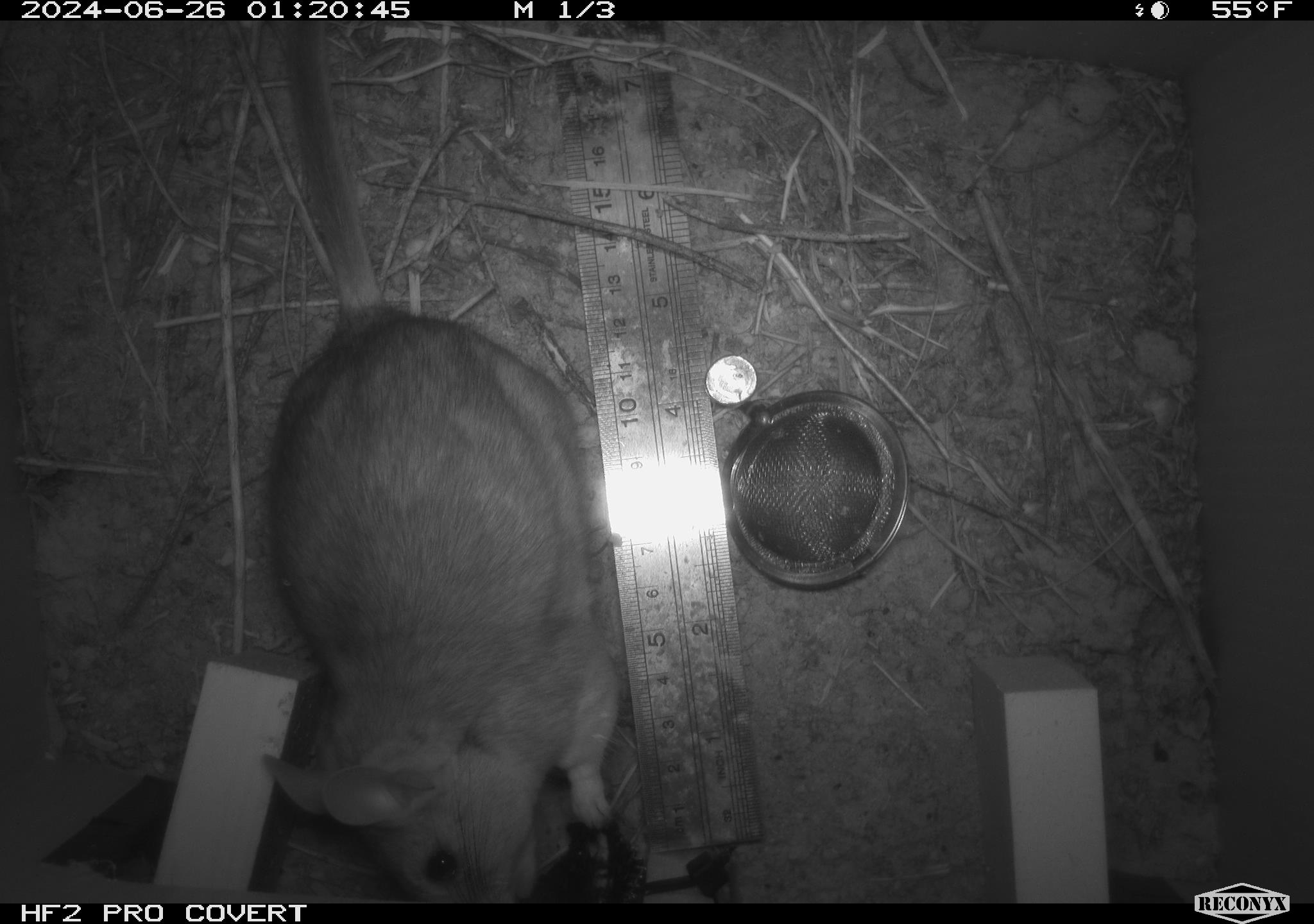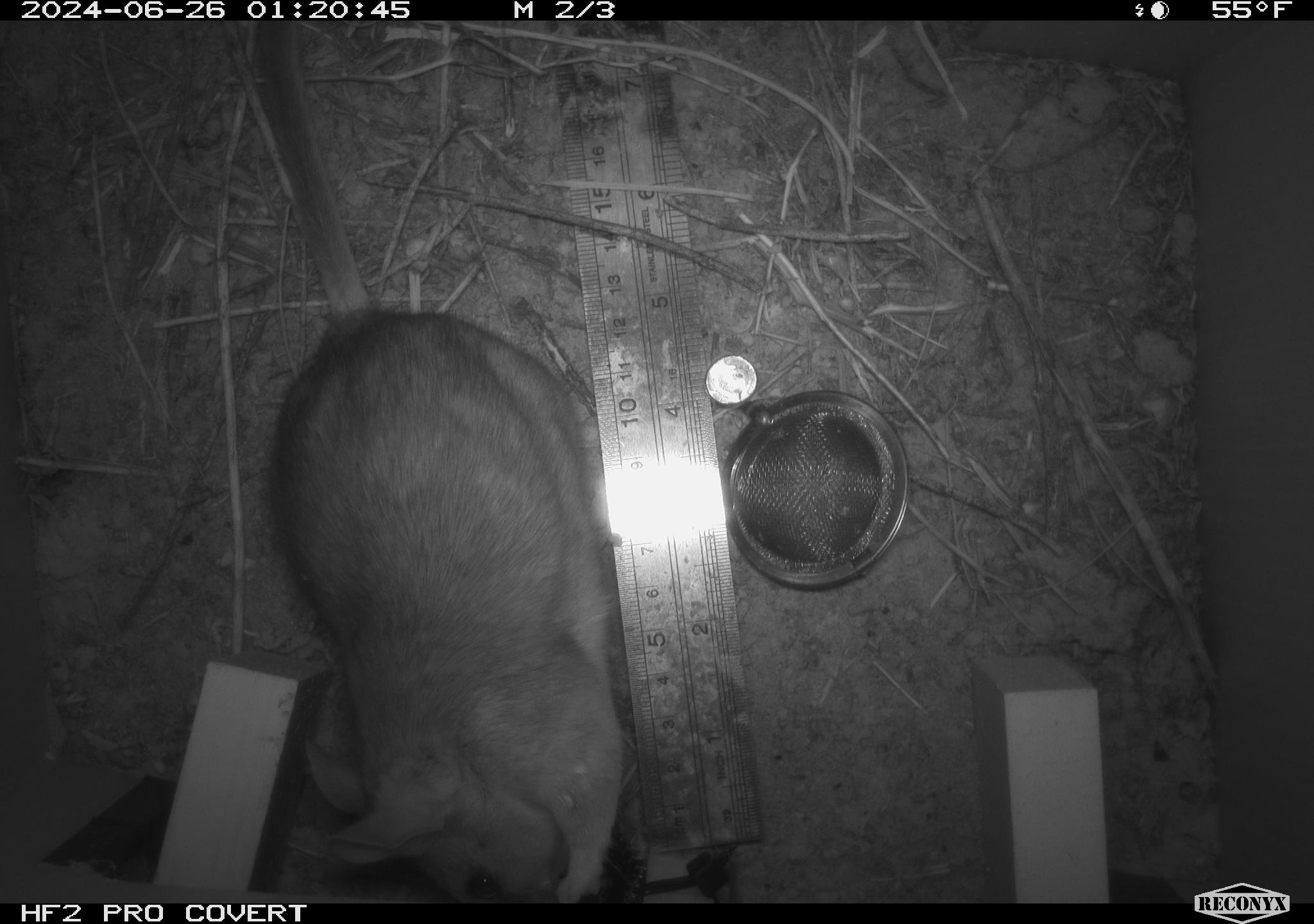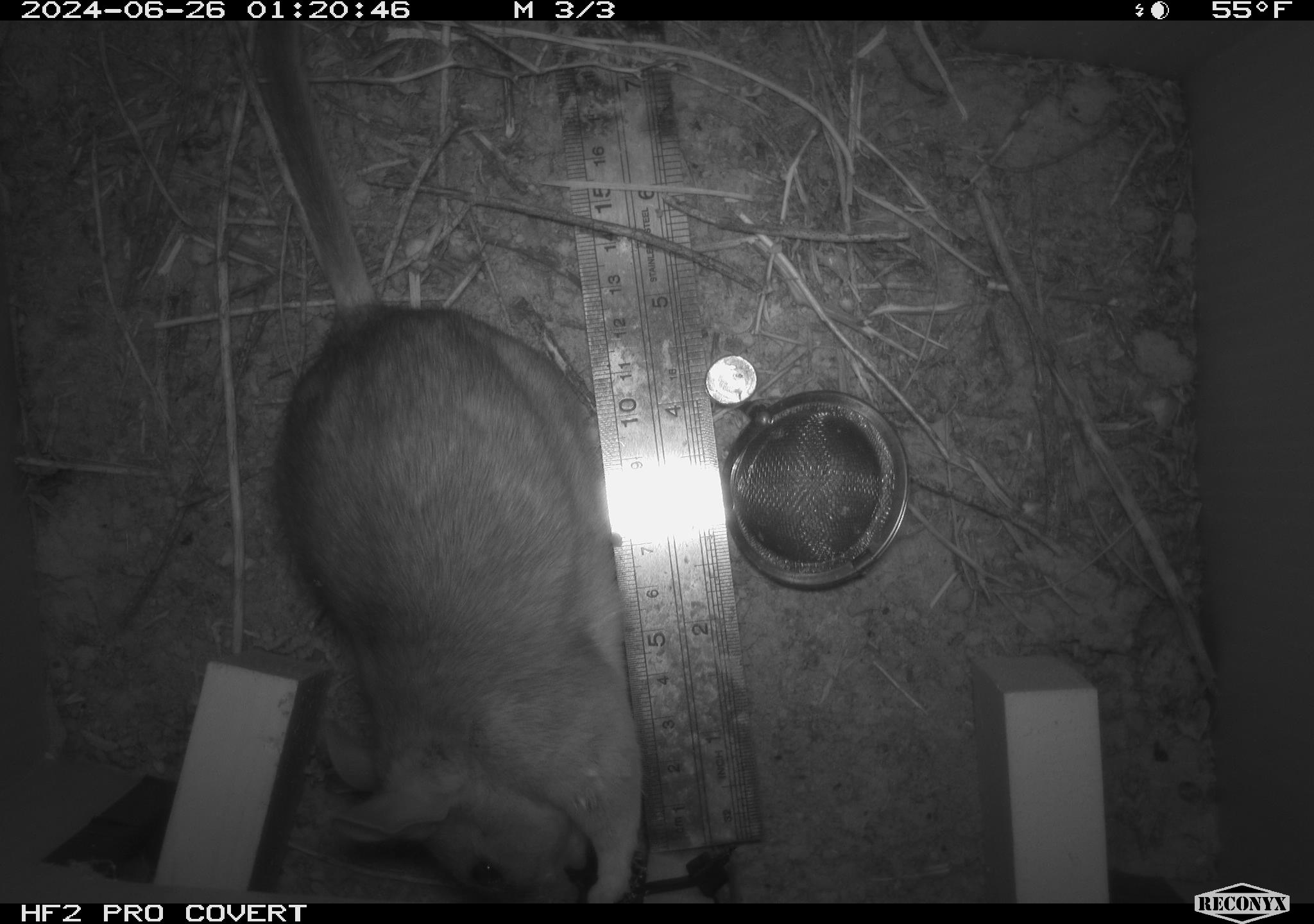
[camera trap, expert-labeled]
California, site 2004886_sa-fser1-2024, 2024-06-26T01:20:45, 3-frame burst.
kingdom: Animalia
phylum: Chordata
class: Mammalia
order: Rodentia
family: Cricetidae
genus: Neotoma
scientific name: Neotoma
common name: pack rat or woodrat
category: neotoma species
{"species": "neotoma species (pack rat or woodrat) (Neotoma)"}